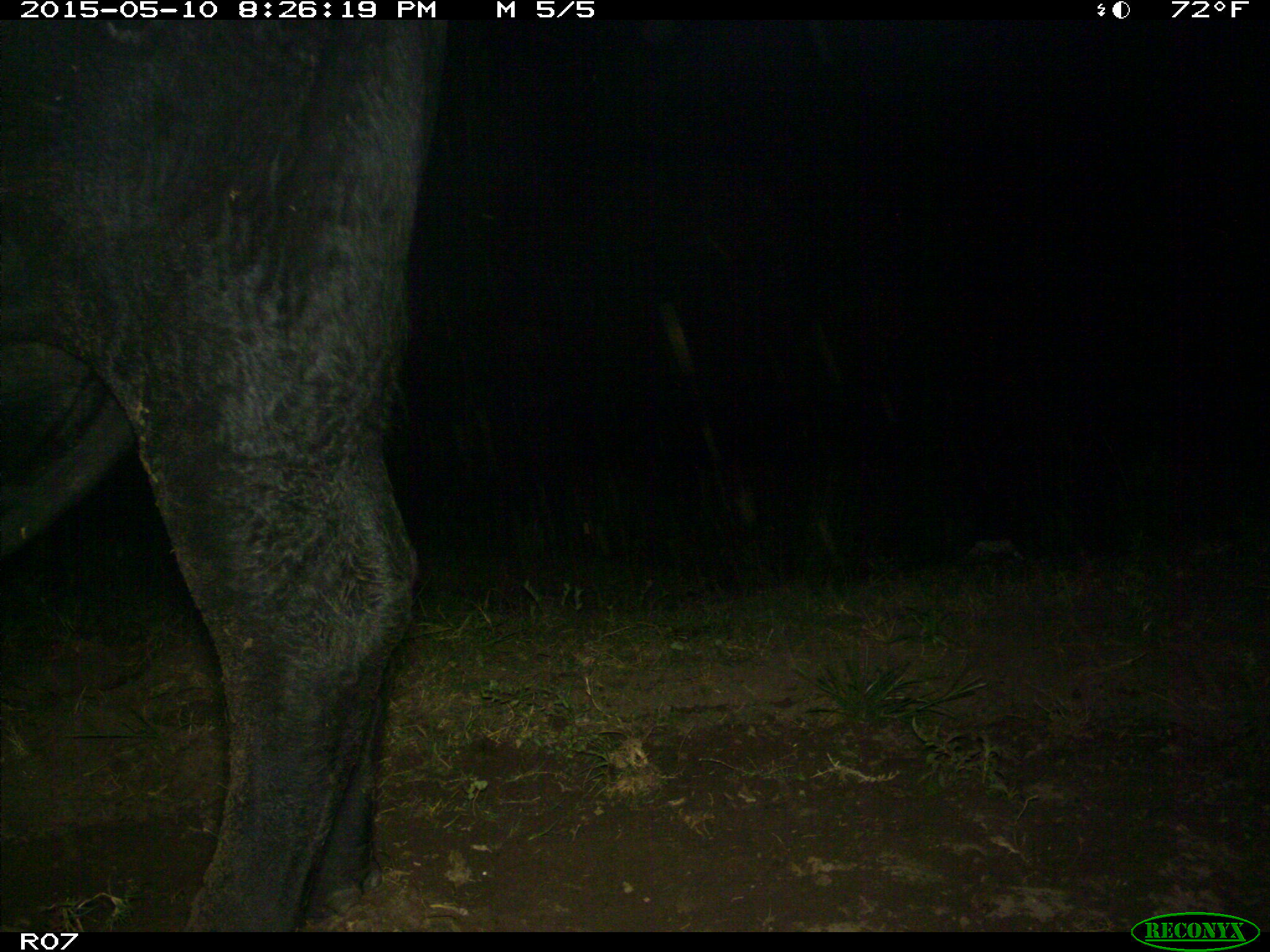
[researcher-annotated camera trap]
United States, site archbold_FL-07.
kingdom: Animalia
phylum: Chordata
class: Mammalia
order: Artiodactyla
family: Bovidae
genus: Bos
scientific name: Bos taurus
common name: domestic cow